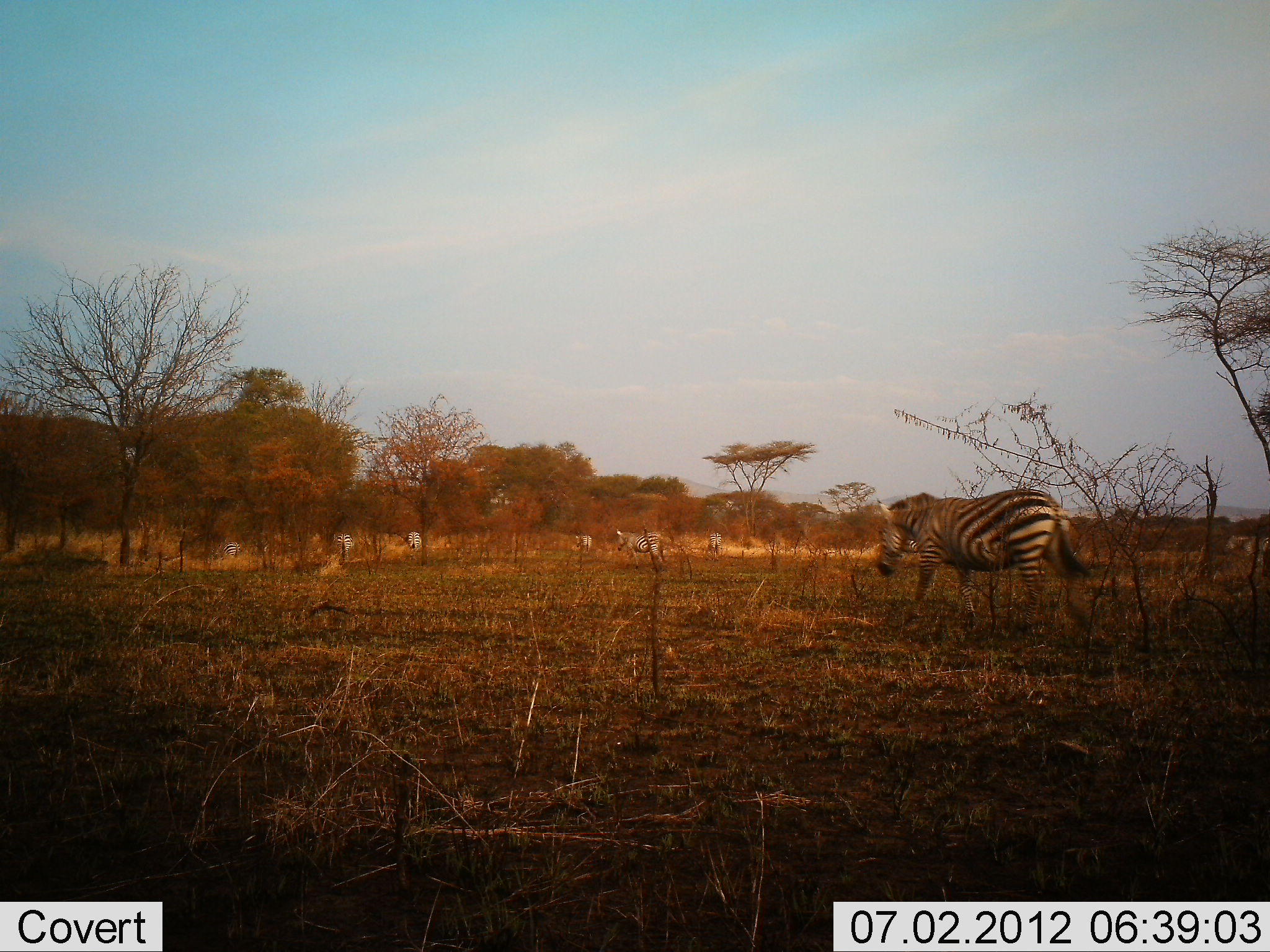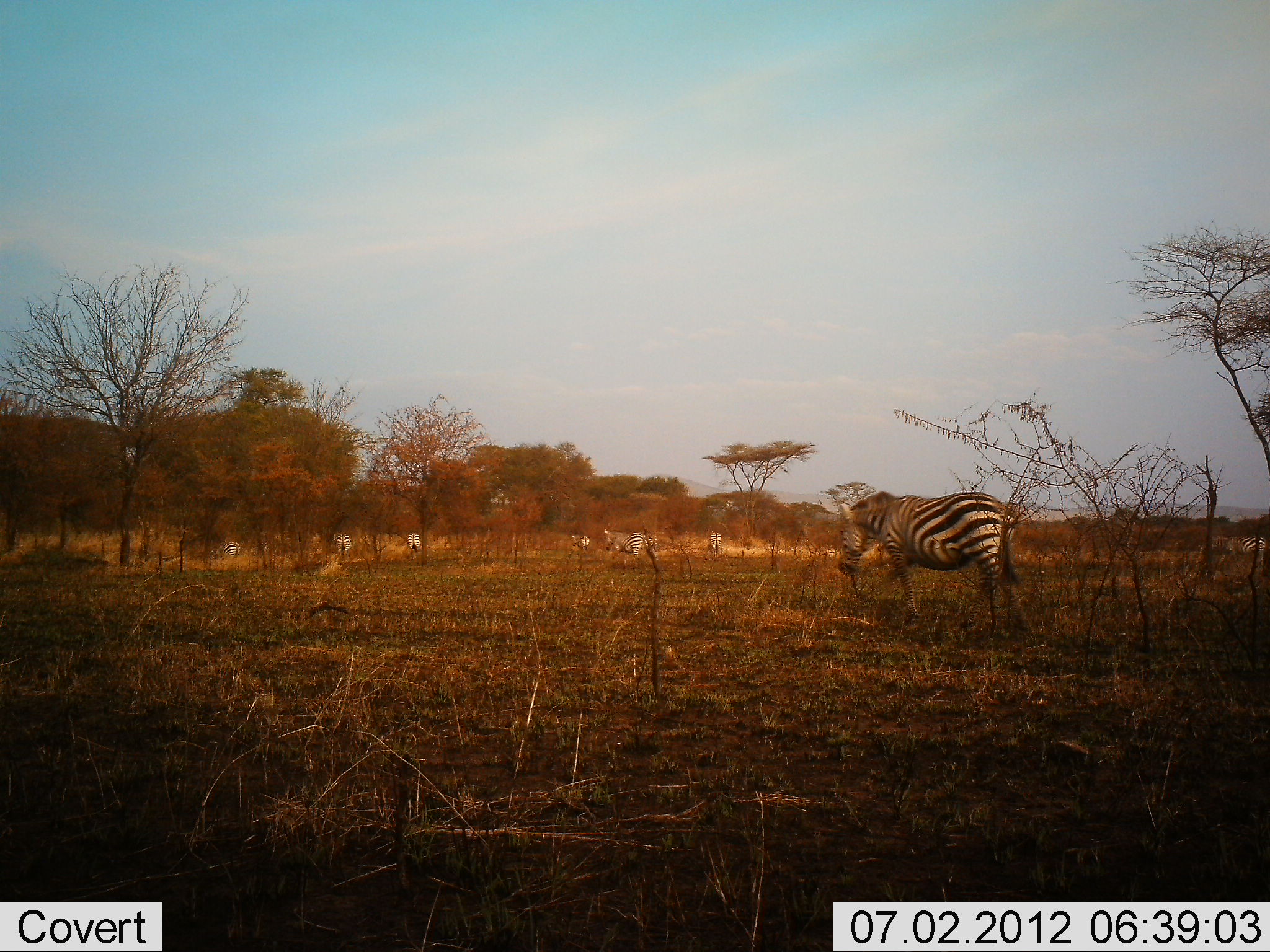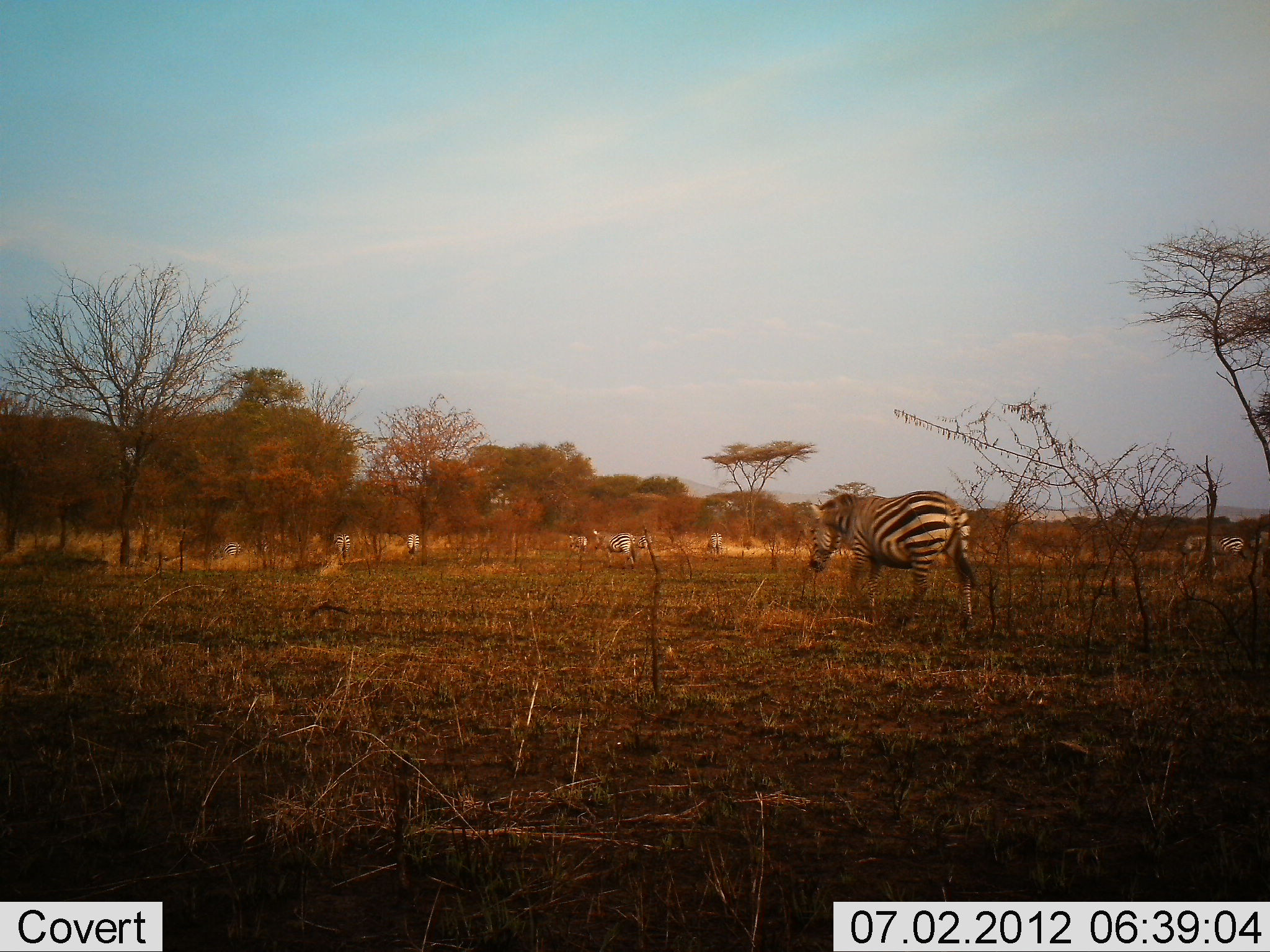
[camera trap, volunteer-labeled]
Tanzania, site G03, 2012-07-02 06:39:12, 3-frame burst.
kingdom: Animalia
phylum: Chordata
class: Mammalia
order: Perissodactyla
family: Equidae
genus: Equus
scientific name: Equus quagga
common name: plains zebra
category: zebra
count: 8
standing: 10%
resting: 0%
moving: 100%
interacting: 0%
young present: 0%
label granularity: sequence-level